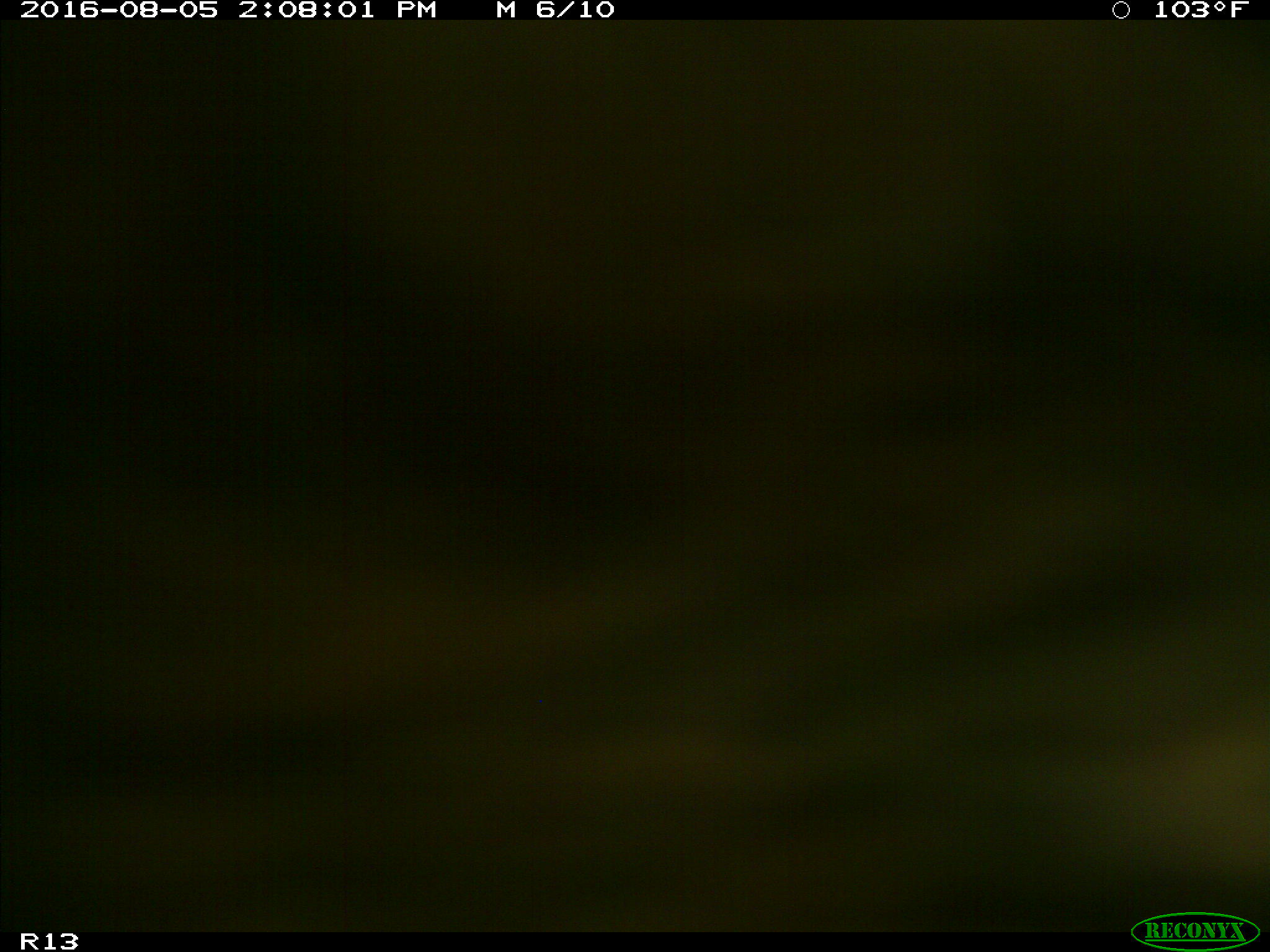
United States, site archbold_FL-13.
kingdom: Animalia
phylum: Chordata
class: Mammalia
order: Artiodactyla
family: Bovidae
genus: Bos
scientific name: Bos taurus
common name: domestic cow